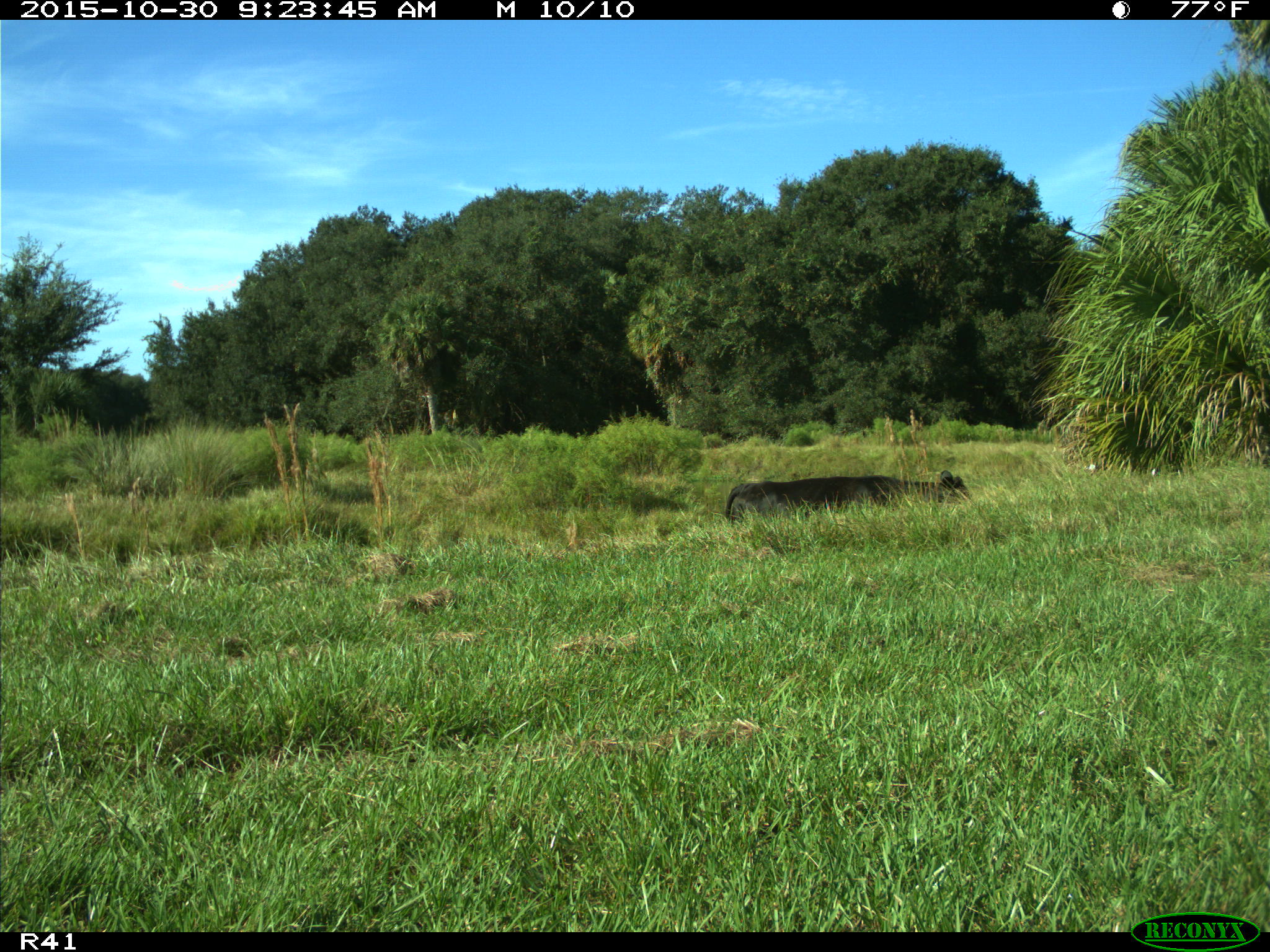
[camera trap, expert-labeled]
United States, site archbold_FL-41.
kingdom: Animalia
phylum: Chordata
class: Mammalia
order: Artiodactyla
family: Bovidae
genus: Bos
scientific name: Bos taurus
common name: domestic cow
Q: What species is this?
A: Bos taurus (domestic cow).